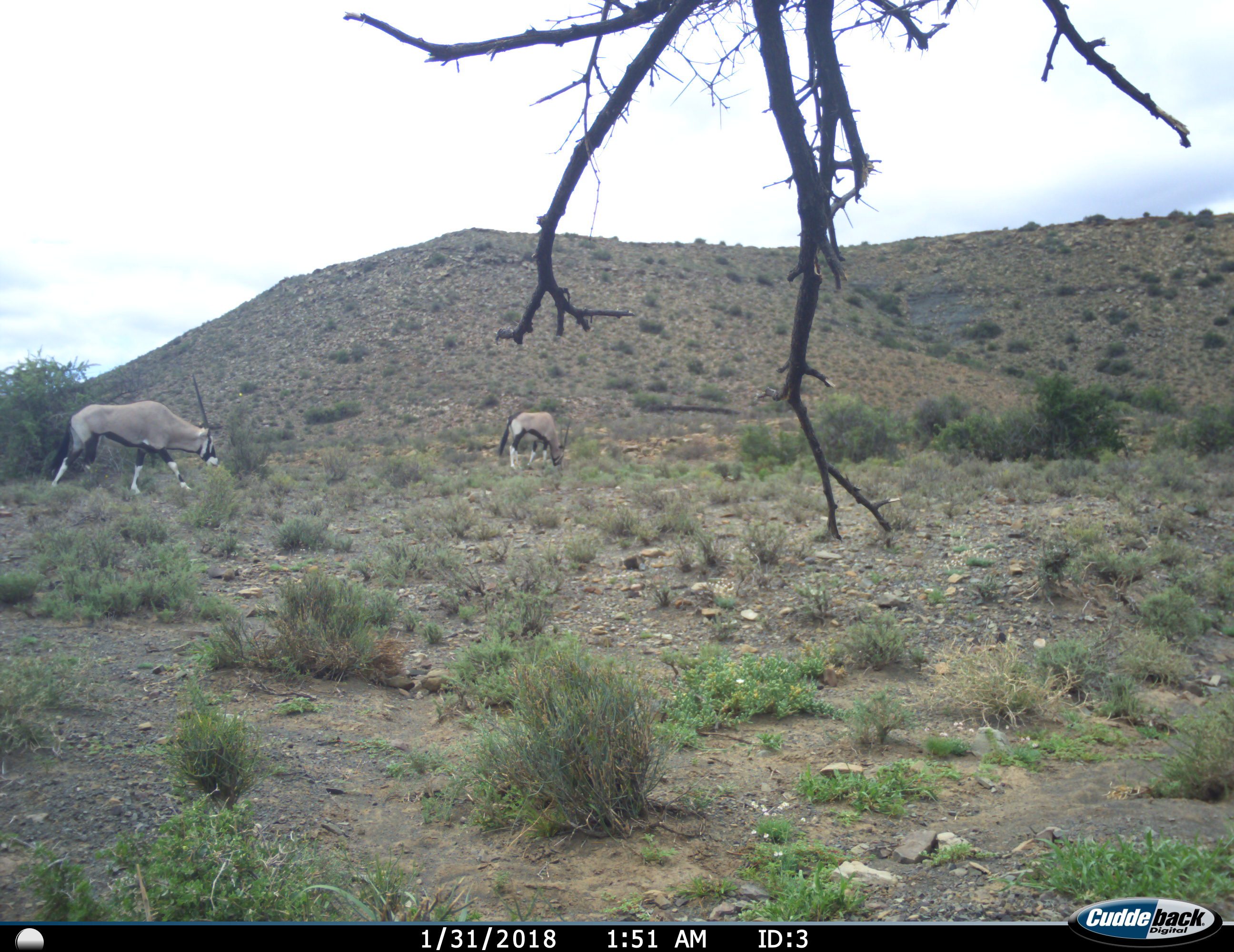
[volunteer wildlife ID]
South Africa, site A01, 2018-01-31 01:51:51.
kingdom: Animalia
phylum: Chordata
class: Mammalia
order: Artiodactyla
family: Bovidae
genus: Oryx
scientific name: Oryx gazella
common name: gemsbok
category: gemsbokoryx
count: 2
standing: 44%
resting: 0%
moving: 67%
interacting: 0%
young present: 0%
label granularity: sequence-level